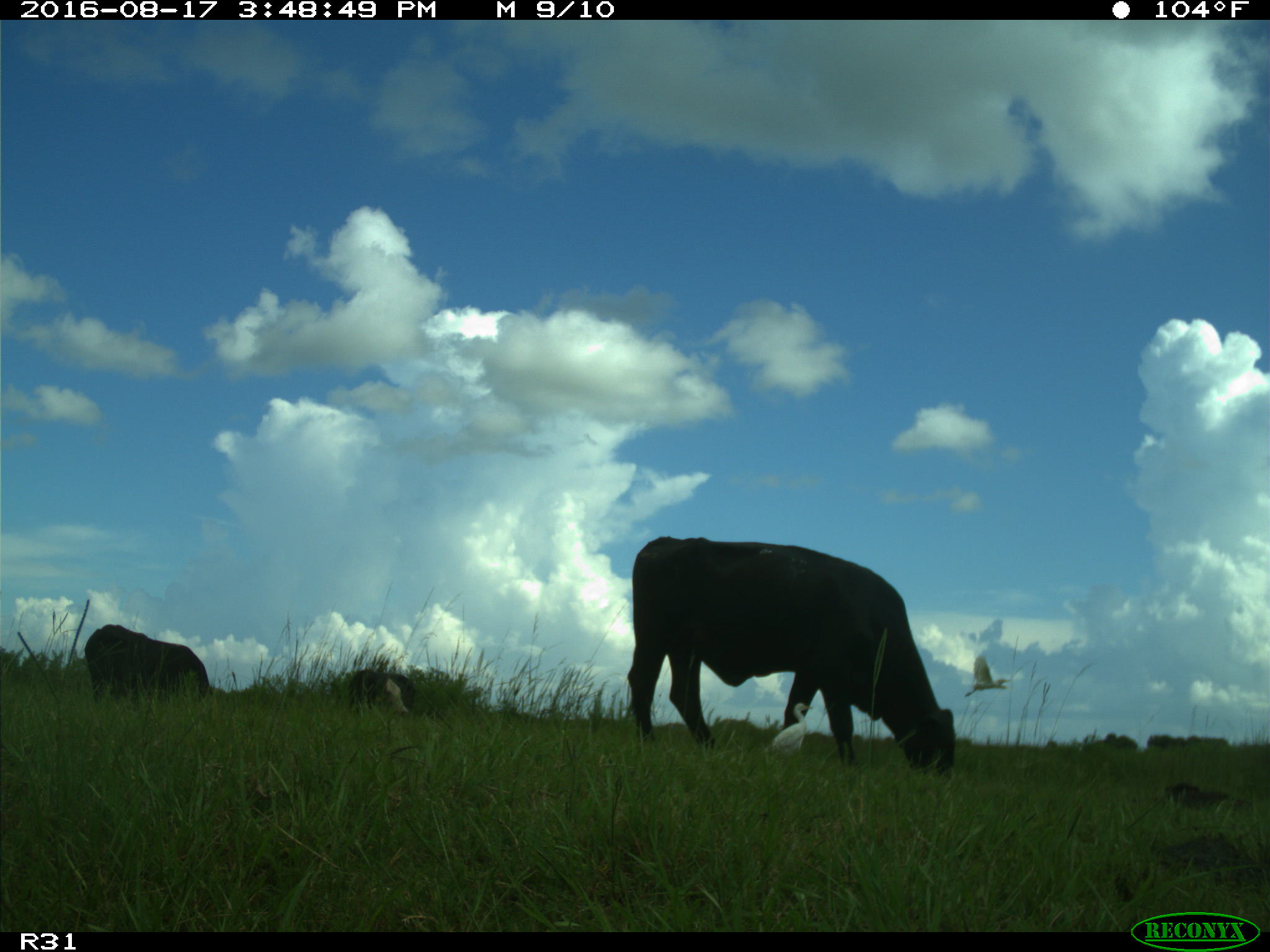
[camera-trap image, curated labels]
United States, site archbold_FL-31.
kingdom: Animalia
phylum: Chordata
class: Mammalia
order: Artiodactyla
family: Bovidae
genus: Bos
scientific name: Bos taurus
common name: domestic cow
Bos taurus (domestic cow).